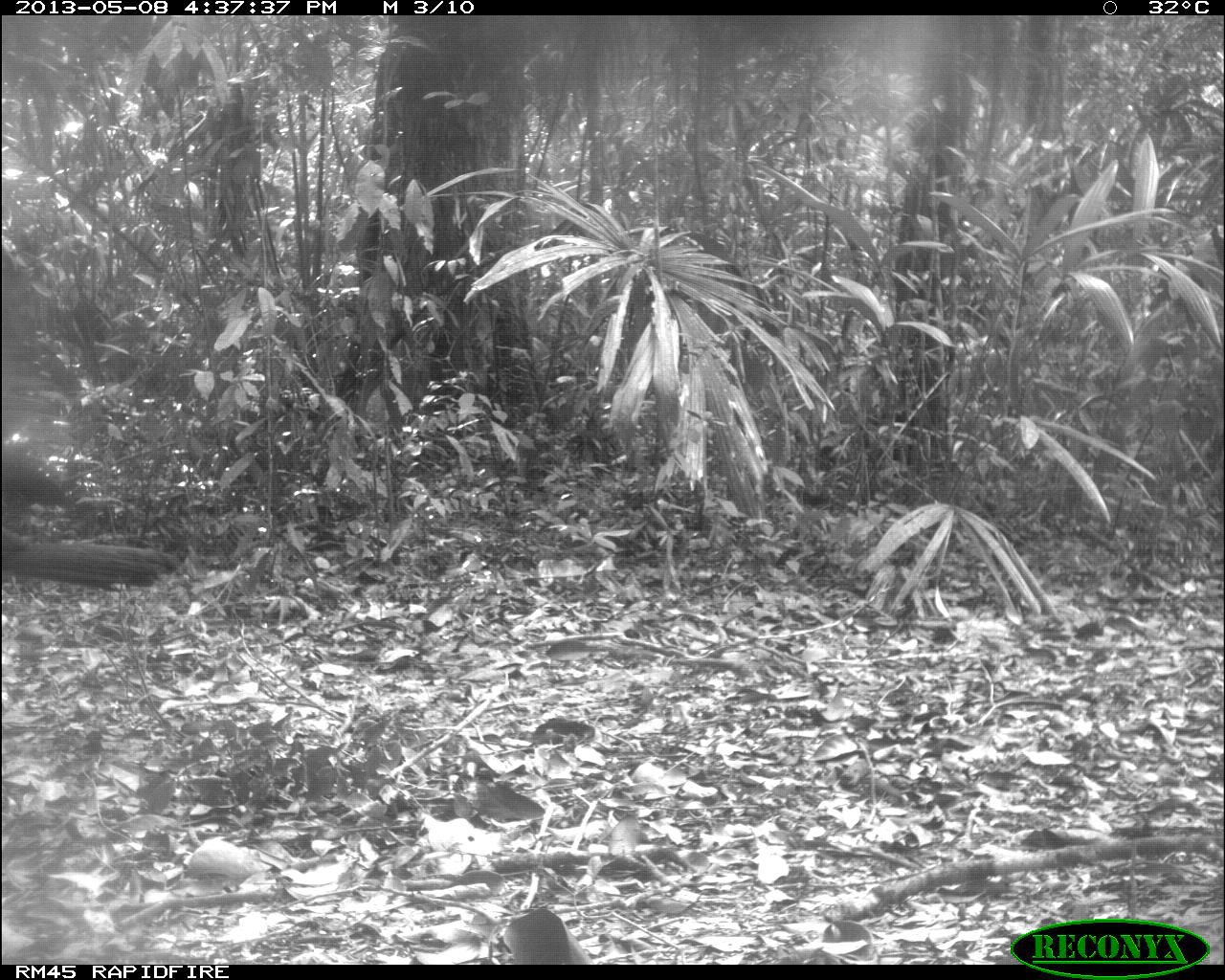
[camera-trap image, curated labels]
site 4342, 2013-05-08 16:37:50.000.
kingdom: Animalia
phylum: Chordata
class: Aves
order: Galliformes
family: Cracidae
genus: Crax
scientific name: Crax rubra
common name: great curassow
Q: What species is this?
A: Crax rubra (great curassow).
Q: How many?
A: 1.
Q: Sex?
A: Female.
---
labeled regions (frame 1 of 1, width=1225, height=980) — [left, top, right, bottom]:
crax rubra: [0, 450, 185, 596]